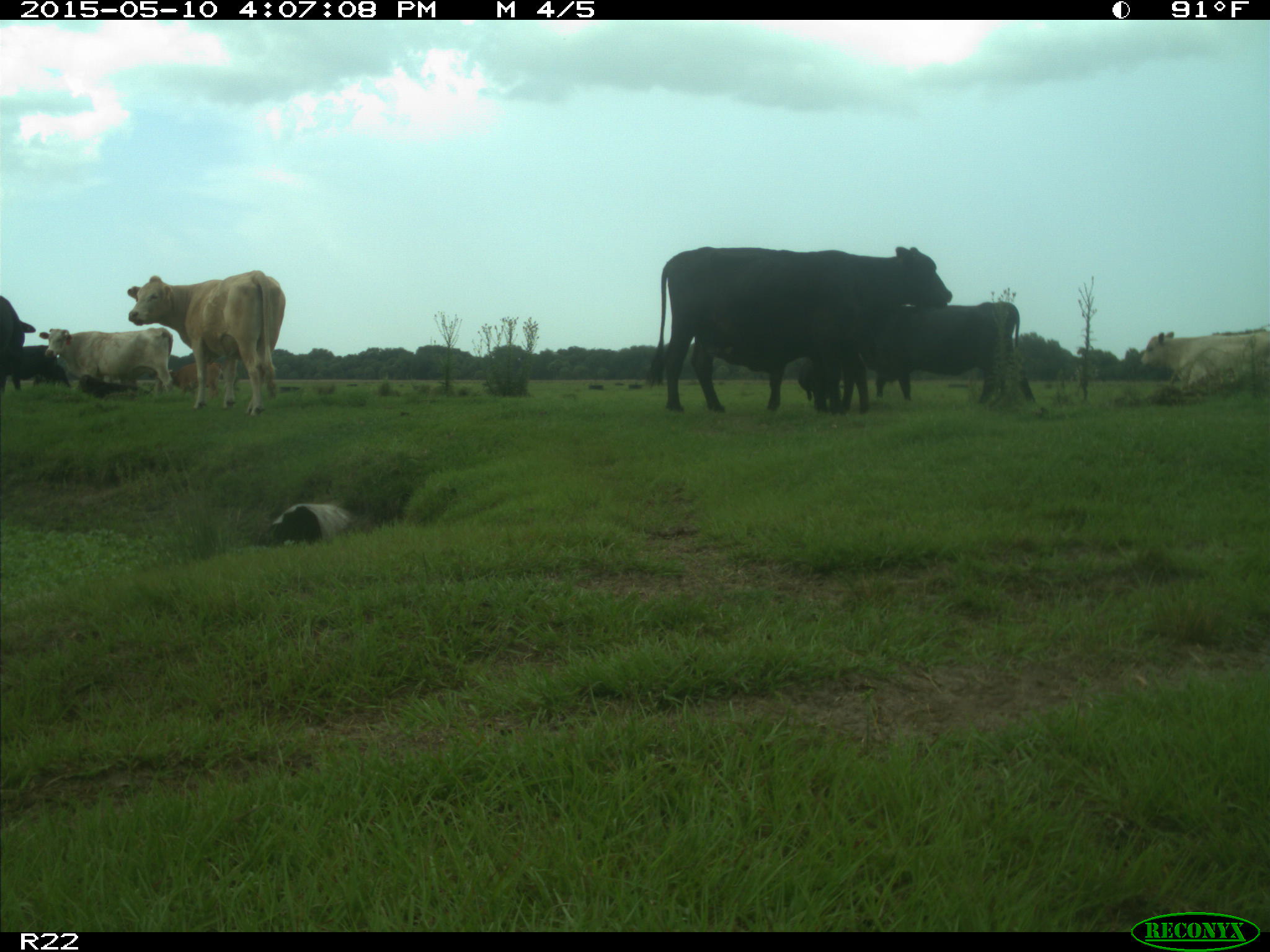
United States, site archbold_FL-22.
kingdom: Animalia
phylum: Chordata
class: Mammalia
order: Artiodactyla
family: Bovidae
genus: Bos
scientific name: Bos taurus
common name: domestic cow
Bos taurus (domestic cow).